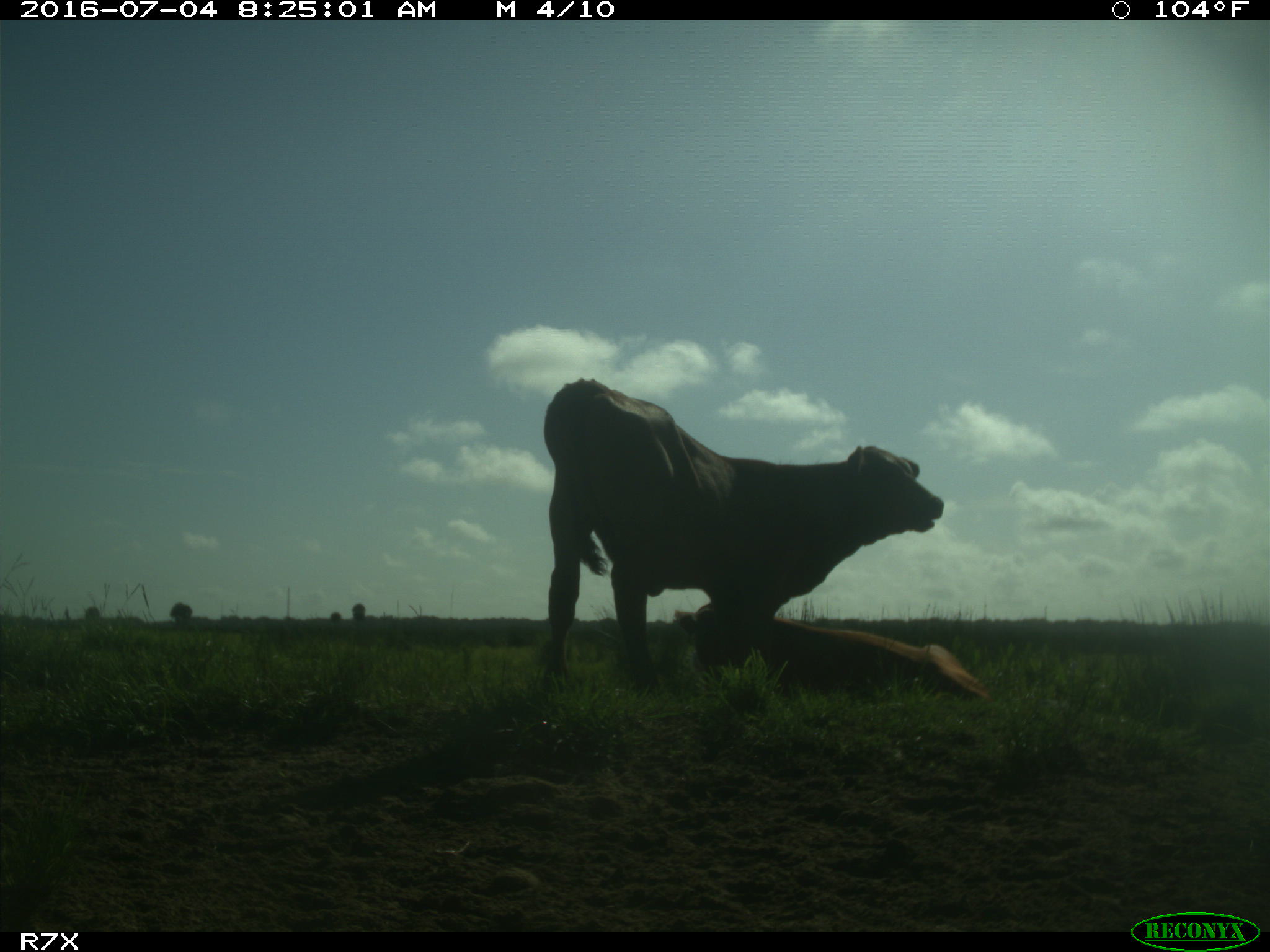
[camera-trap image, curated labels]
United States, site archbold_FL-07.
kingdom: Animalia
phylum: Chordata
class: Mammalia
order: Artiodactyla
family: Bovidae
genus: Bos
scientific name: Bos taurus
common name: domestic cow